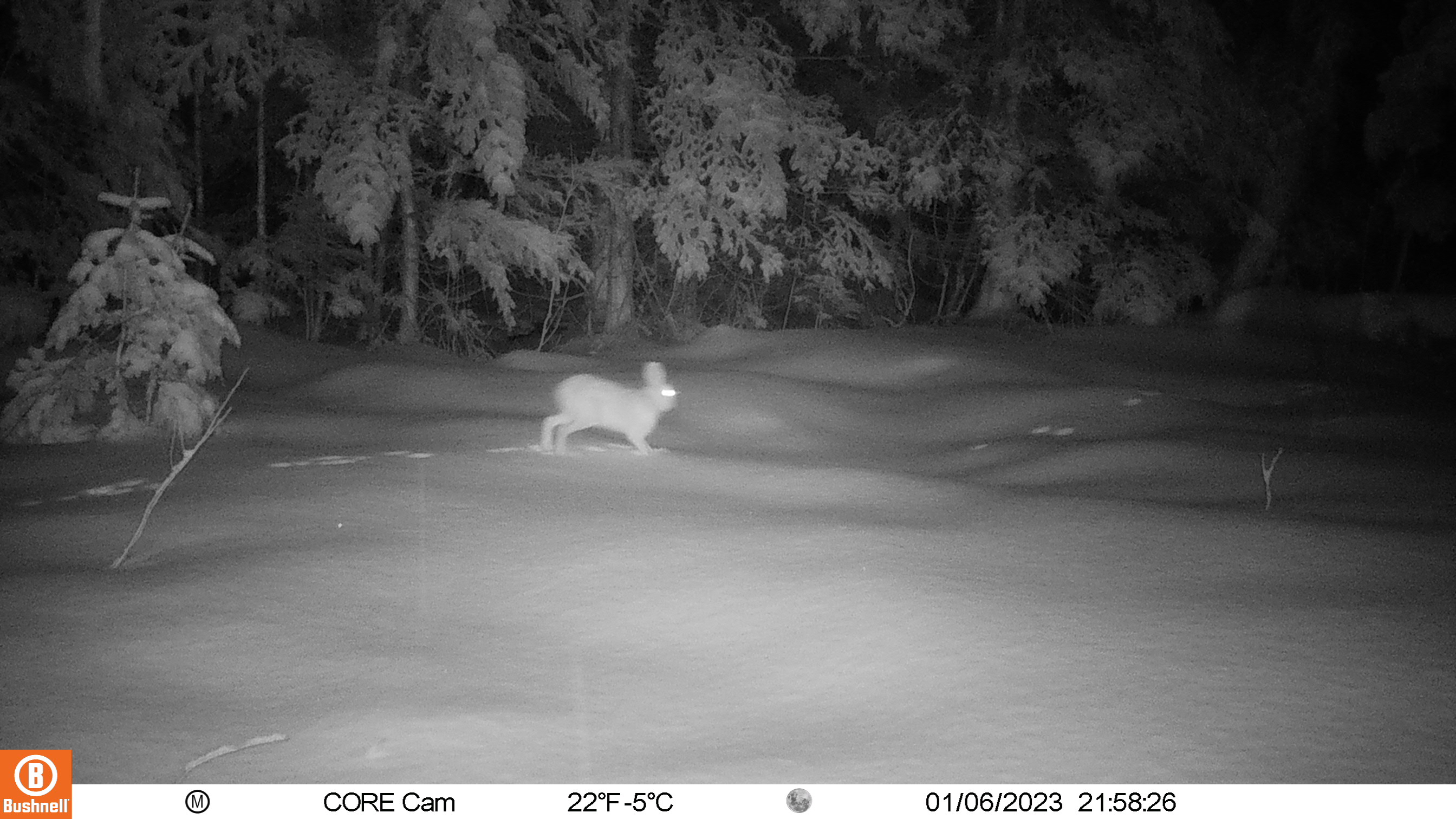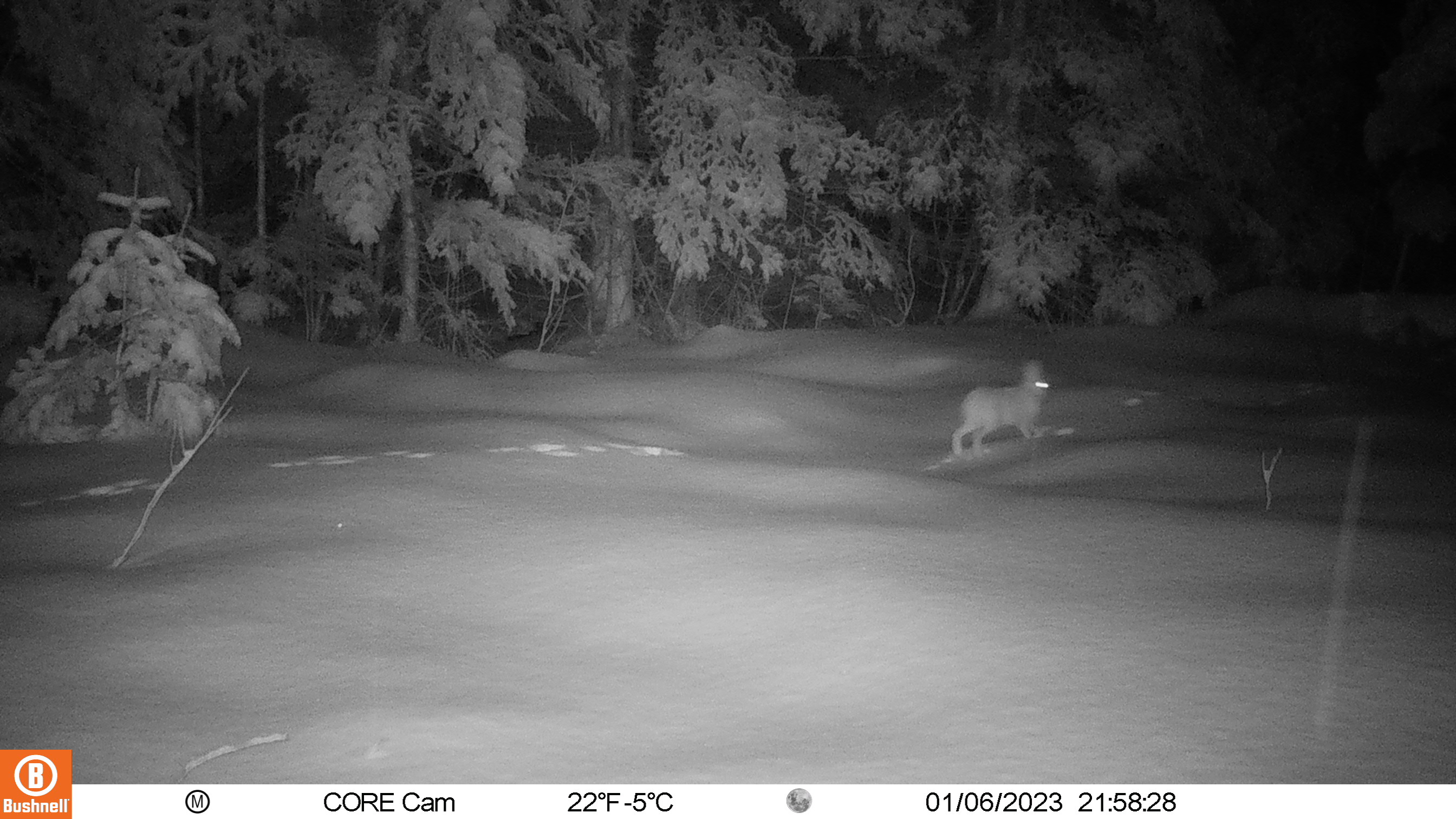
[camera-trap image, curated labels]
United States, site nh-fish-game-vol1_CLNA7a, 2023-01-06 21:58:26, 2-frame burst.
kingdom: Animalia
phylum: Chordata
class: Mammalia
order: Lagomorpha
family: Leporidae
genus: Lepus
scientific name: Lepus americanus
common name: snowshoe hare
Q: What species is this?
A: Snowshoe hare (Lepus americanus).